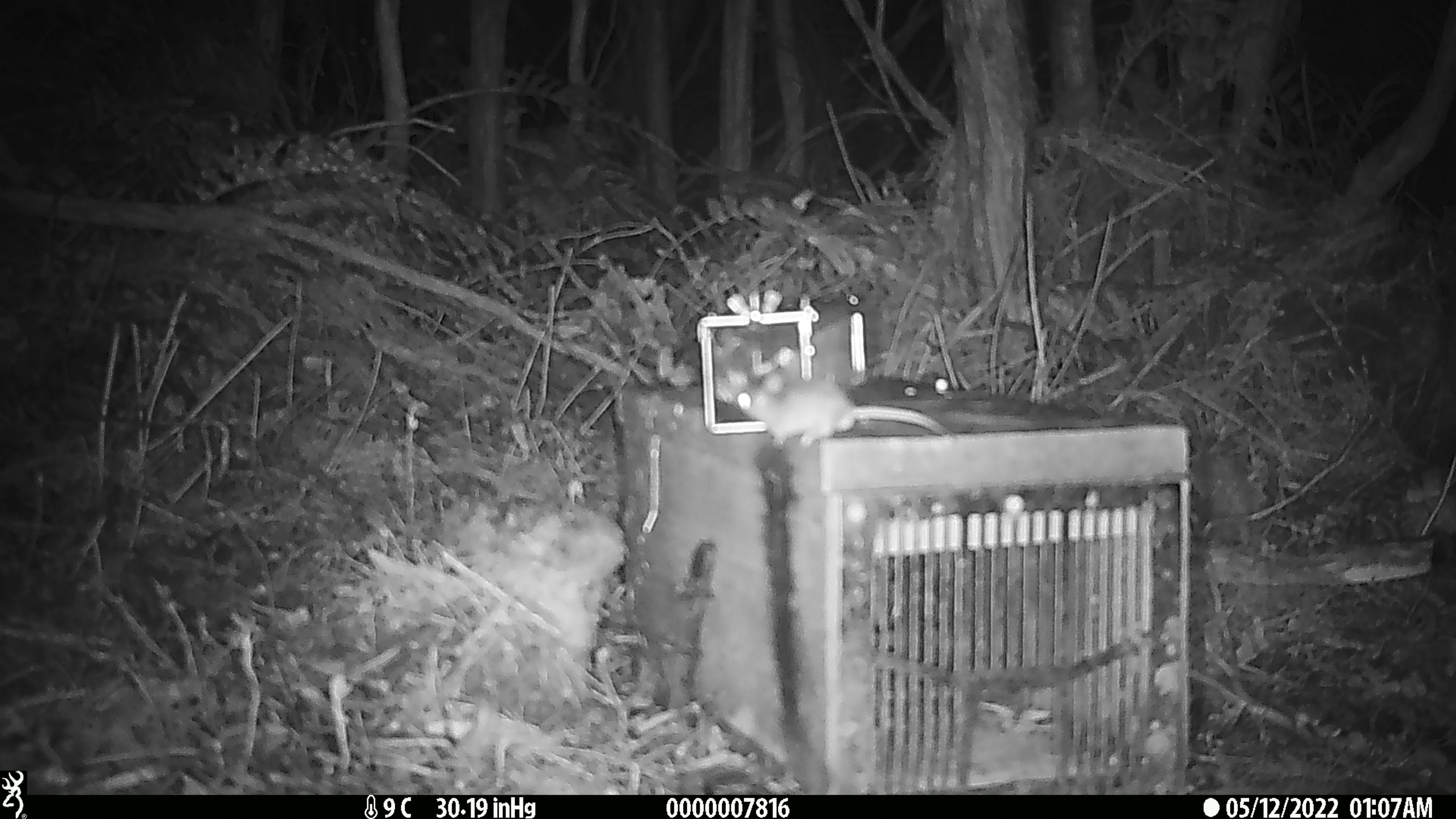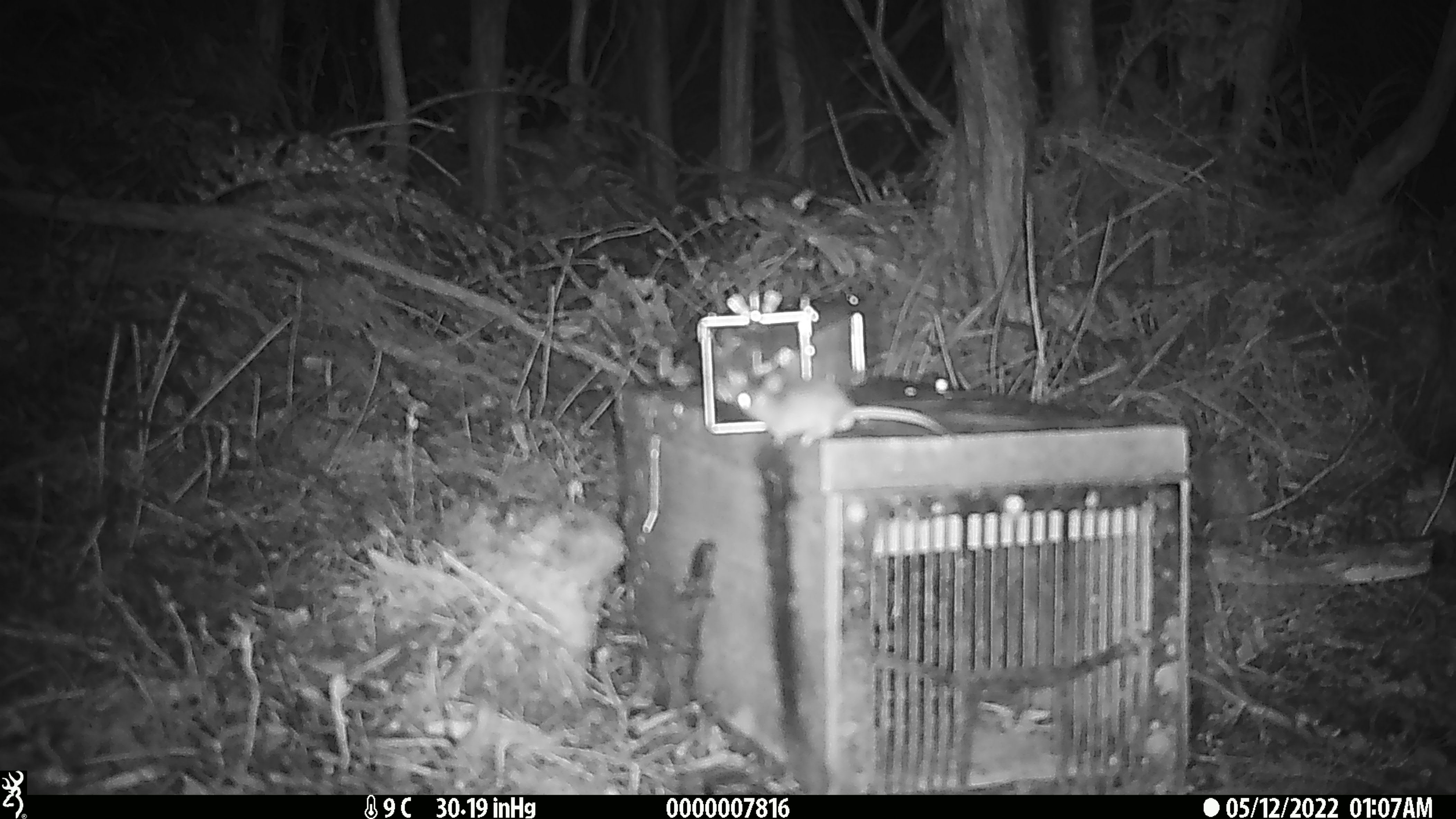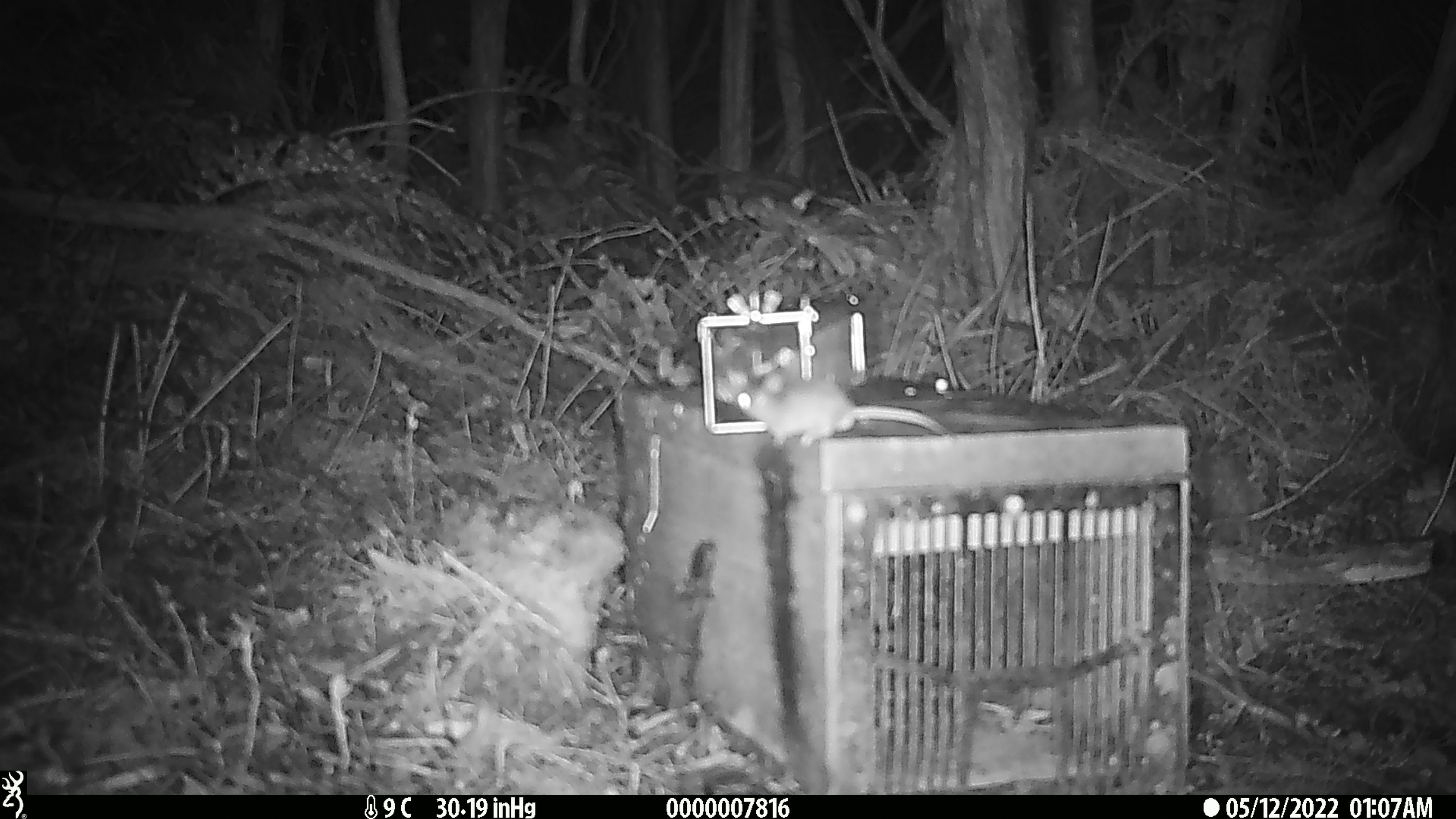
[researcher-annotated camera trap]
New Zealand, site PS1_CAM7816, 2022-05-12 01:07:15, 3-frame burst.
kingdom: Animalia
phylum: Chordata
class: Mammalia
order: Rodentia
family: Muridae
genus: Mus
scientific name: Mus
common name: mouse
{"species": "mouse (Mus)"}